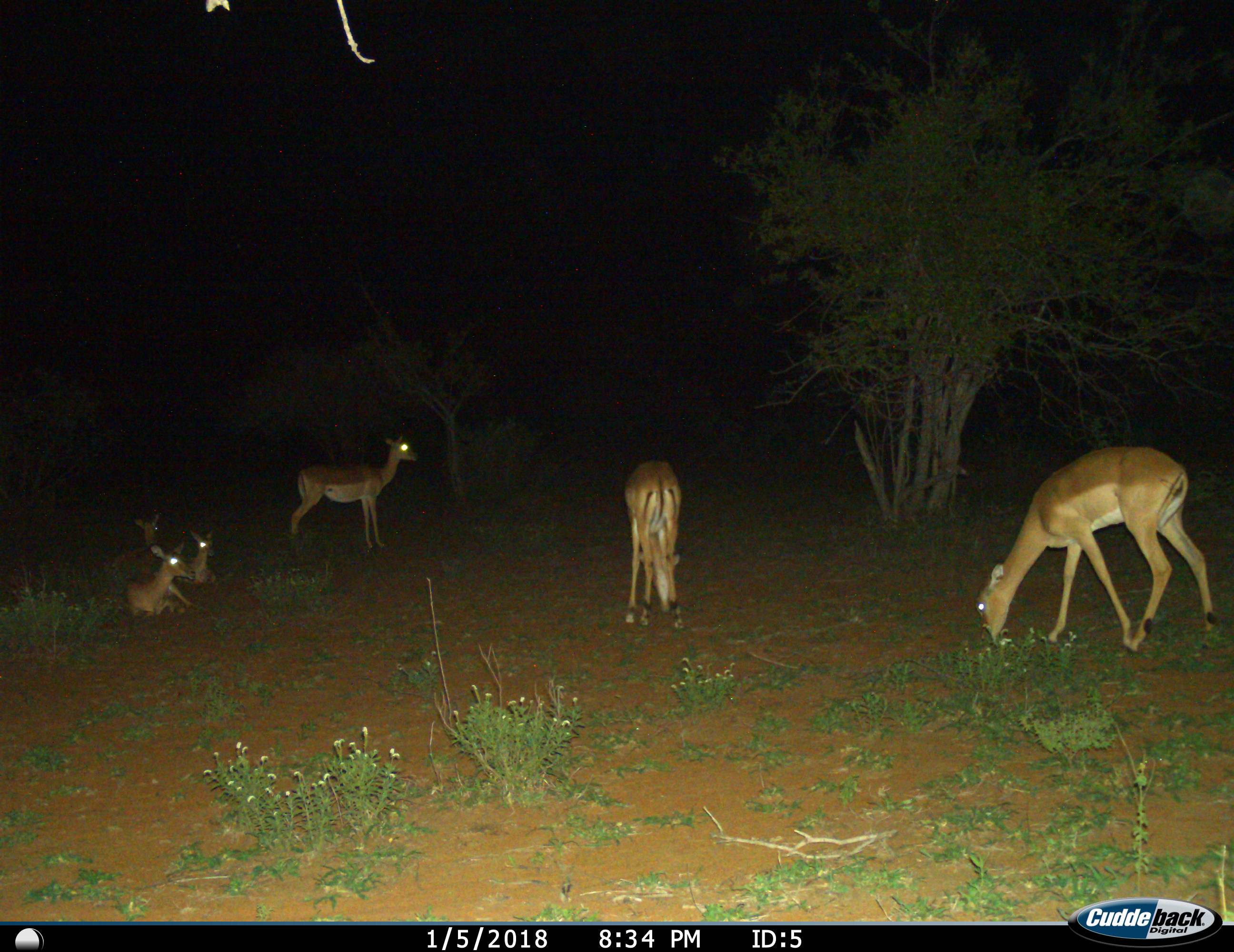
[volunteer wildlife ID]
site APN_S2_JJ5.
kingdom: Animalia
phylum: Chordata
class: Mammalia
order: Artiodactyla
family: Bovidae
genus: Aepyceros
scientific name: Aepyceros melampus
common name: impala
Impala (Aepyceros melampus), count 6. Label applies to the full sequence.